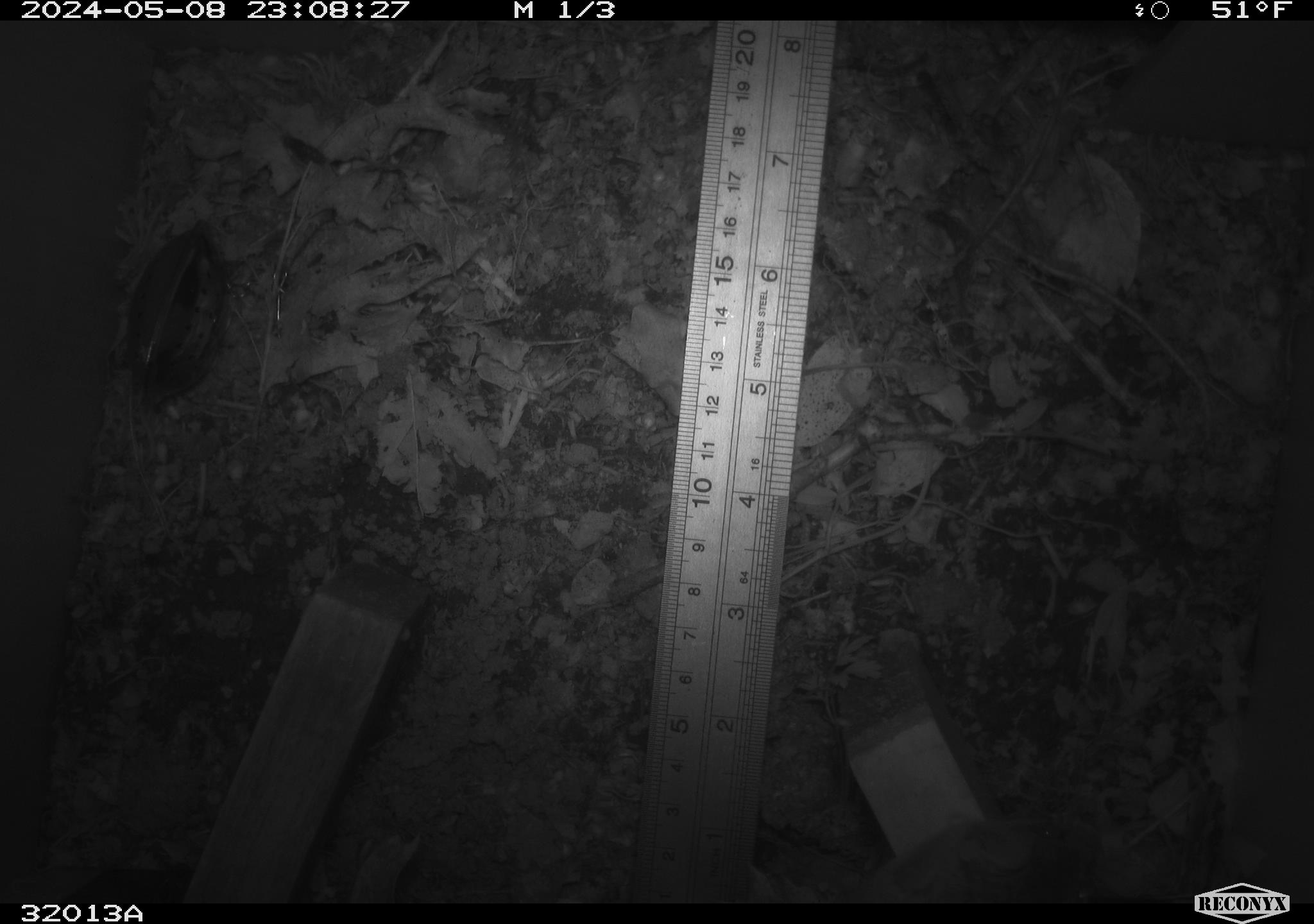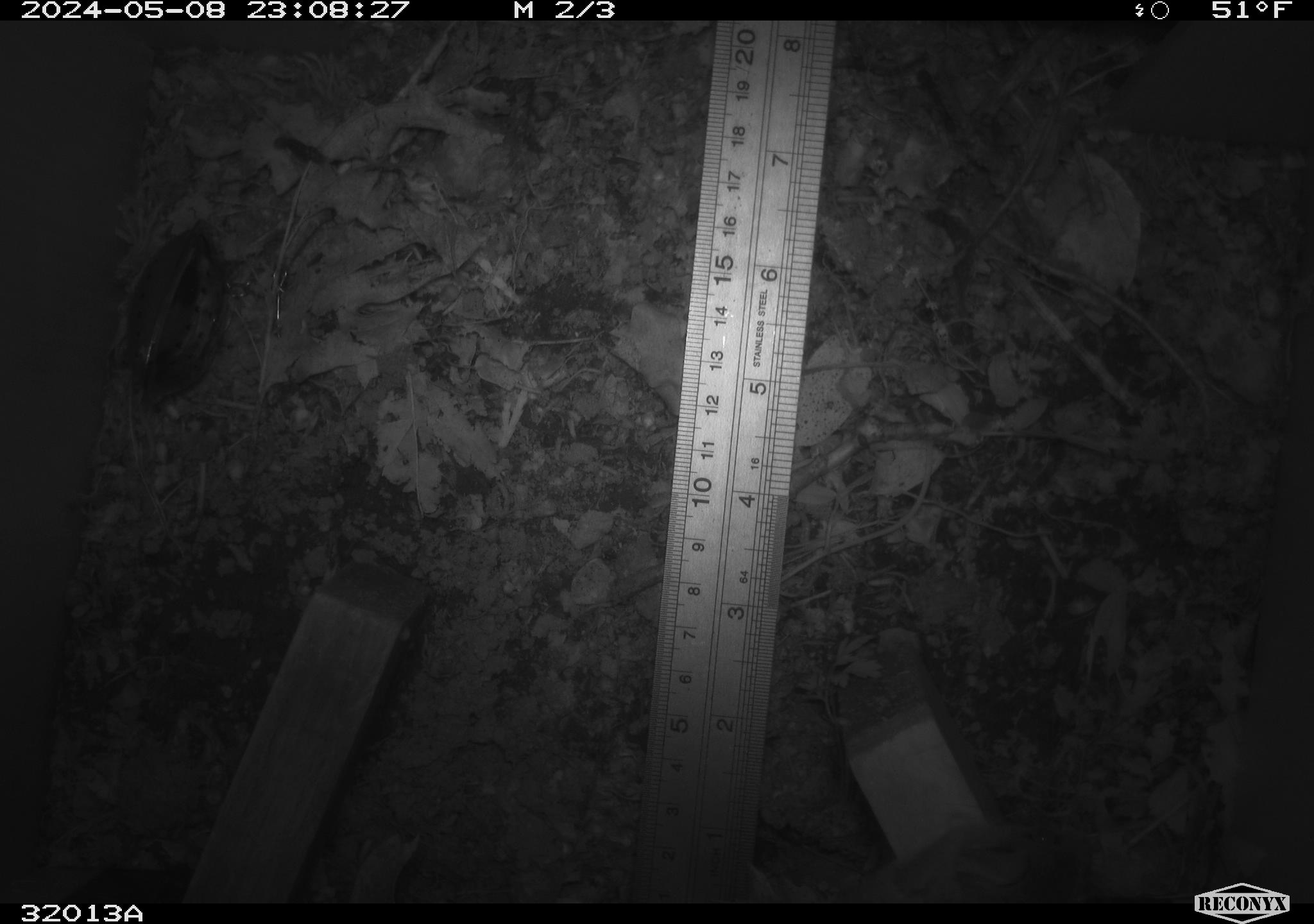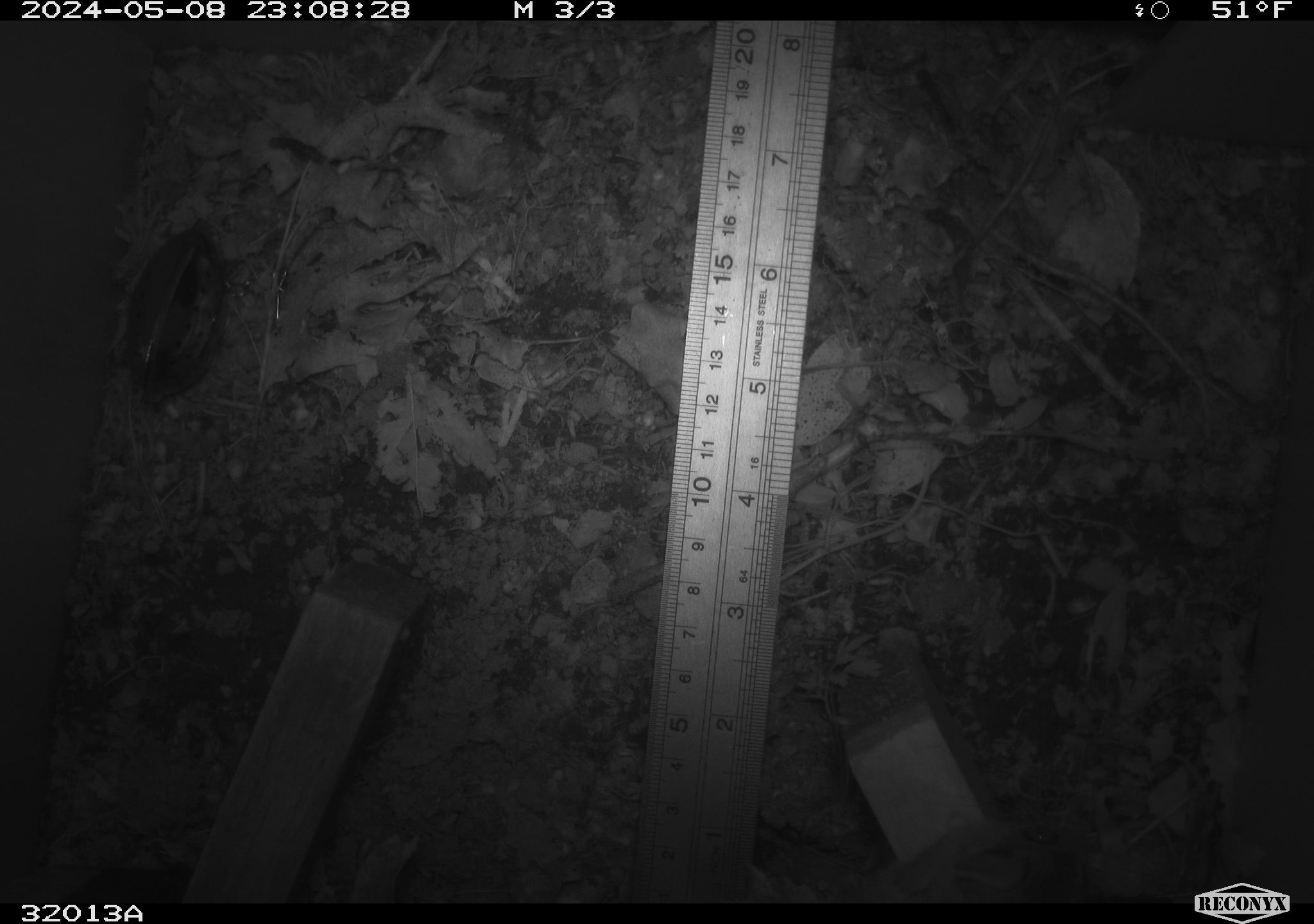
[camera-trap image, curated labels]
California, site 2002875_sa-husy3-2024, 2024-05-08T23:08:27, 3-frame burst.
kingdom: Animalia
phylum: Chordata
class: Mammalia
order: Rodentia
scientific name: Rodentia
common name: rodent